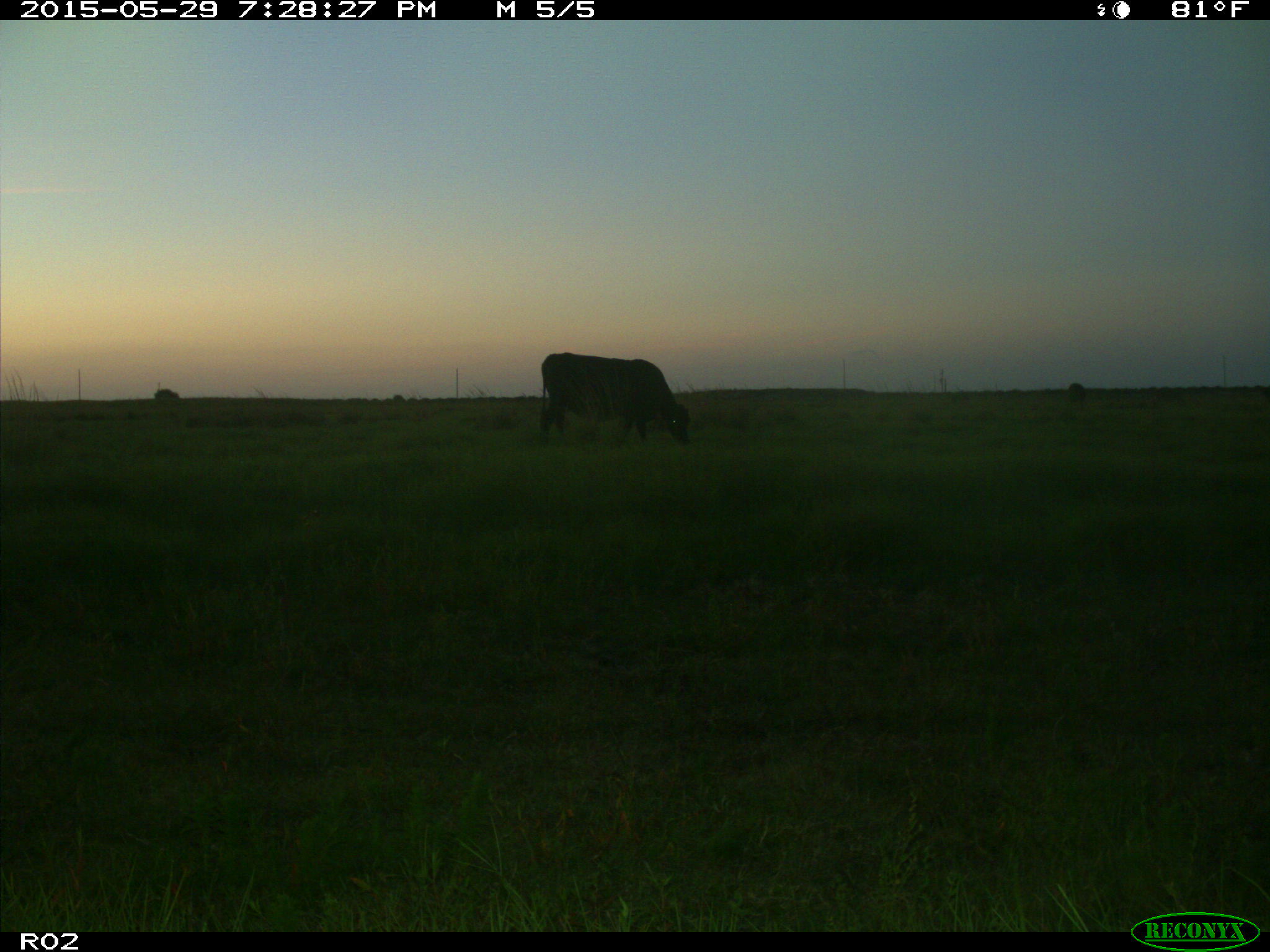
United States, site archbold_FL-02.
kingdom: Animalia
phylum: Chordata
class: Mammalia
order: Artiodactyla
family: Bovidae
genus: Bos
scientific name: Bos taurus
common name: domestic cow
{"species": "Bos taurus (domestic cow)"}